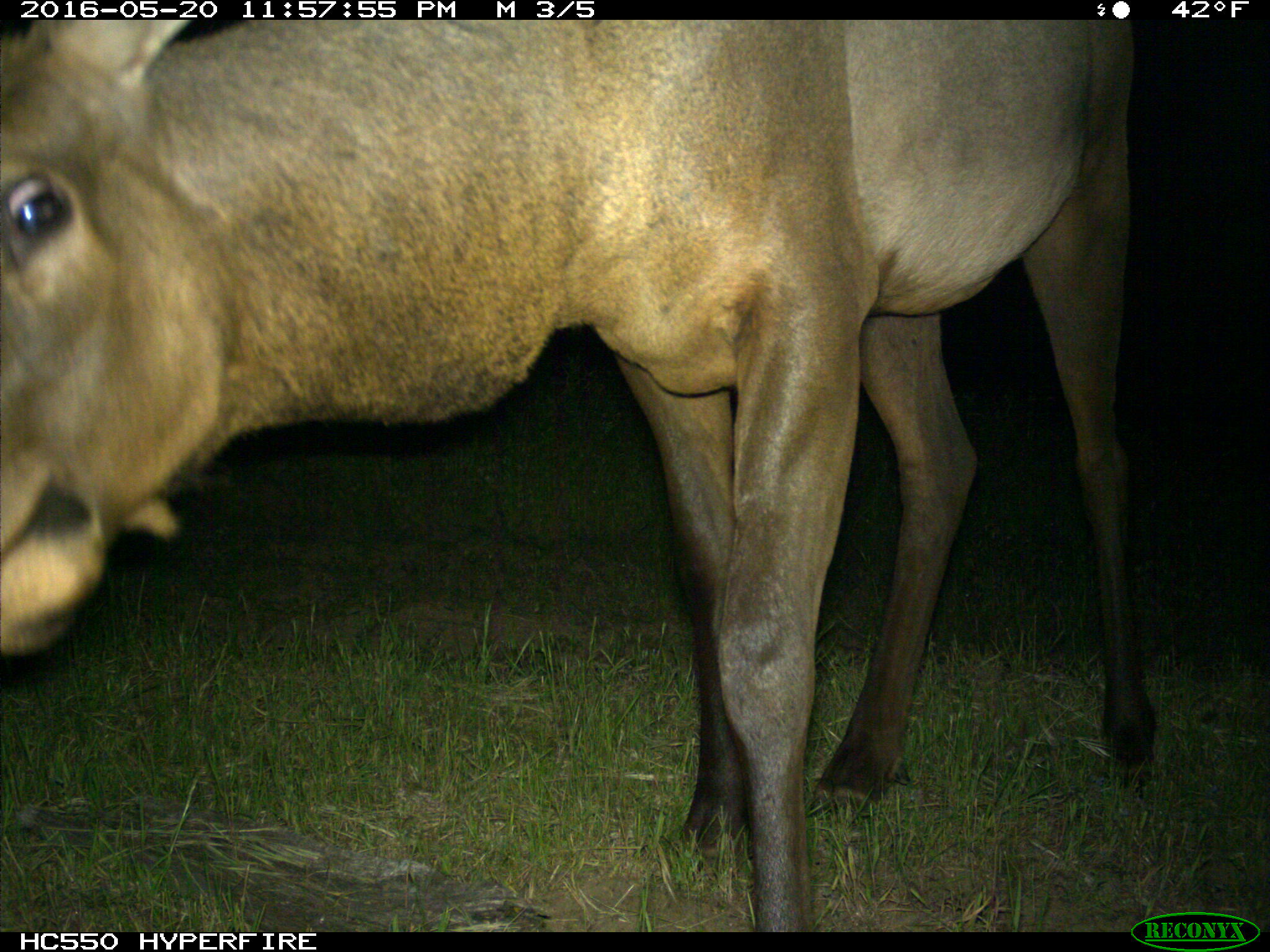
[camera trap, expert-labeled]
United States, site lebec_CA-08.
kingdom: Animalia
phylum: Chordata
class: Mammalia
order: Artiodactyla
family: Cervidae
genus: Cervus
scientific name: Cervus canadensis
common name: elk